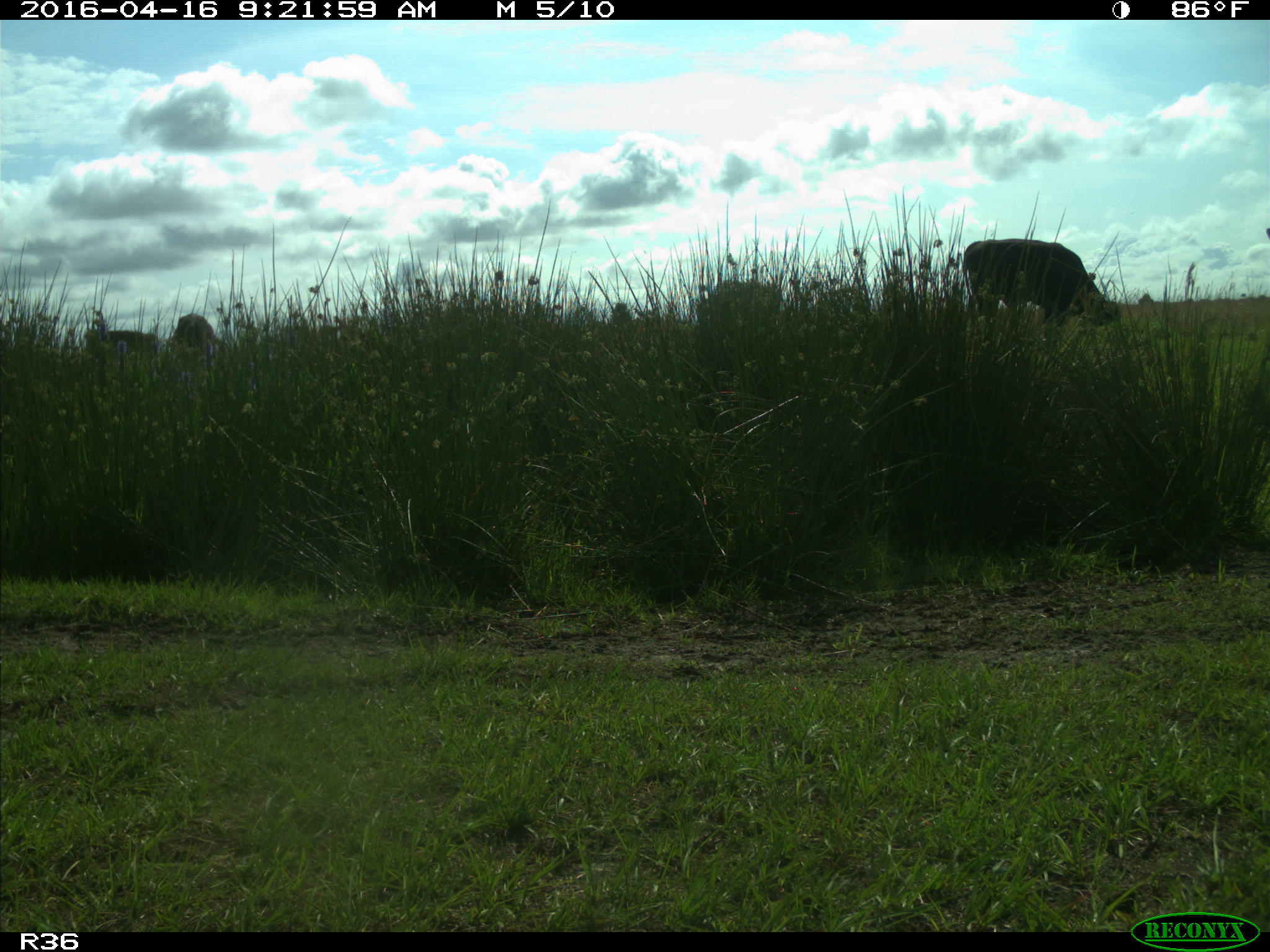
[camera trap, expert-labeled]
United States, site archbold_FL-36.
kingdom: Animalia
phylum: Chordata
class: Mammalia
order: Artiodactyla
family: Bovidae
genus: Bos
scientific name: Bos taurus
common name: domestic cow